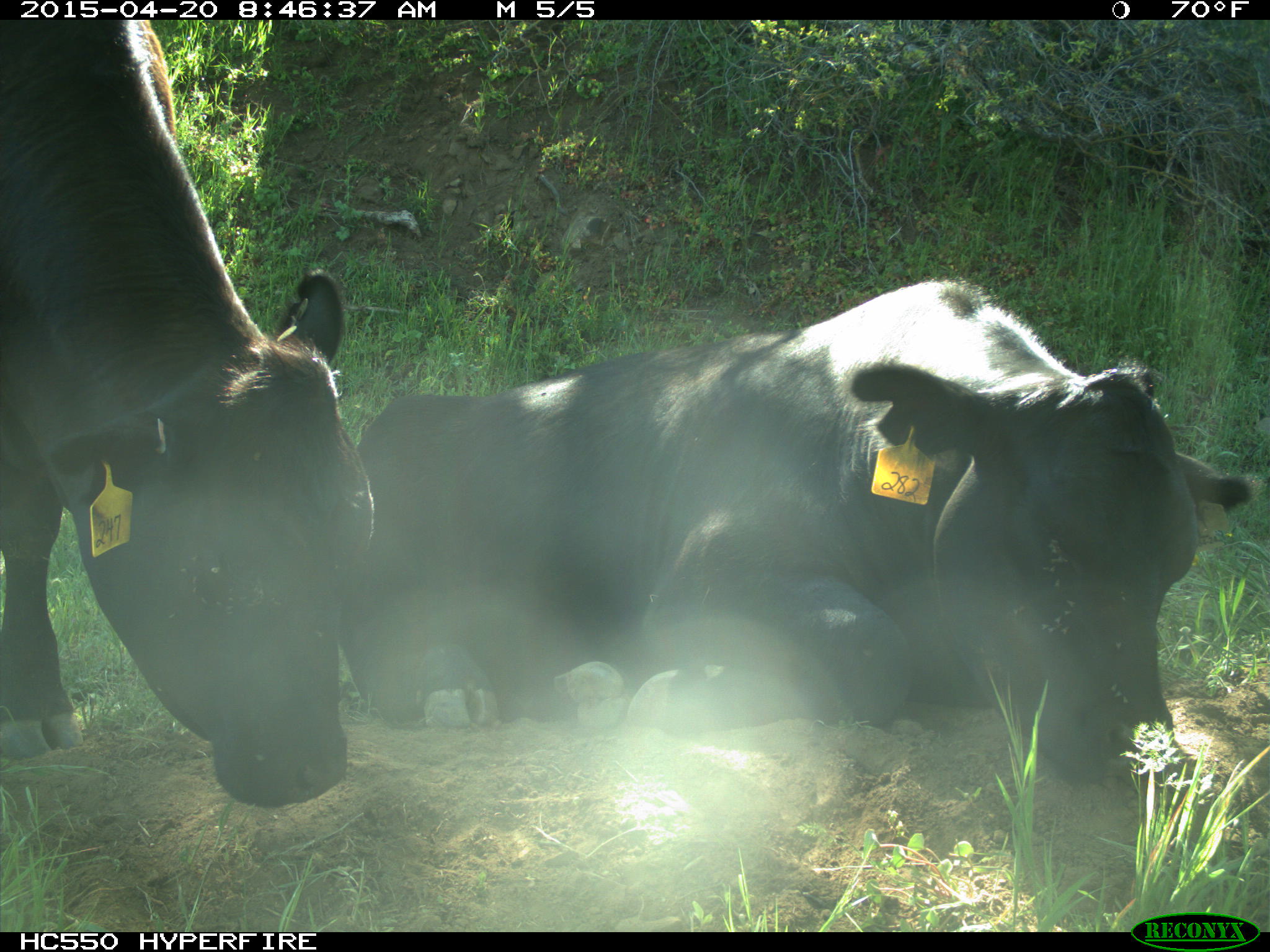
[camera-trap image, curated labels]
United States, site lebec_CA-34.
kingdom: Animalia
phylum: Chordata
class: Mammalia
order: Artiodactyla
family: Bovidae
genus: Bos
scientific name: Bos taurus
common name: domestic cow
Bos taurus (domestic cow).